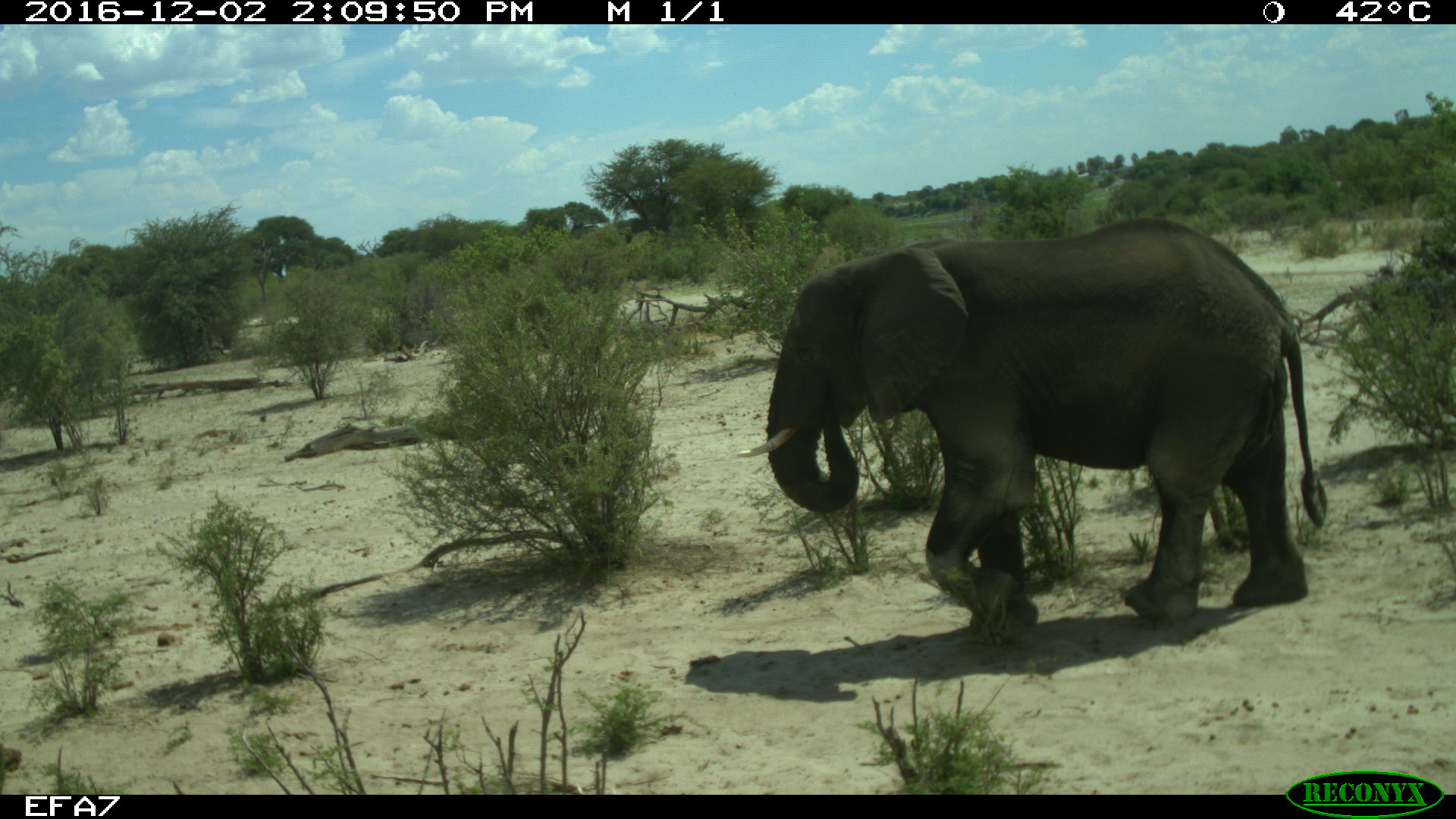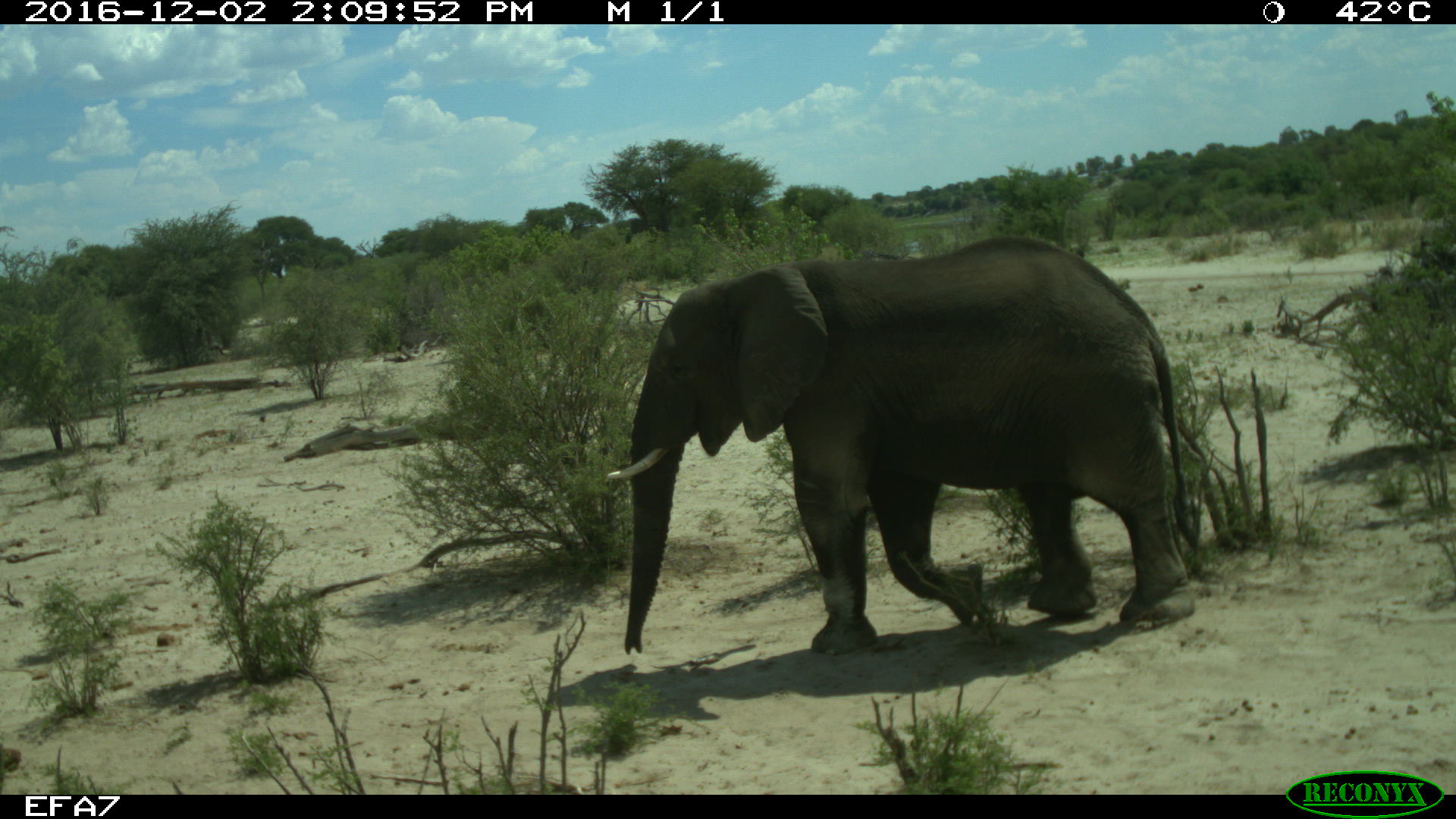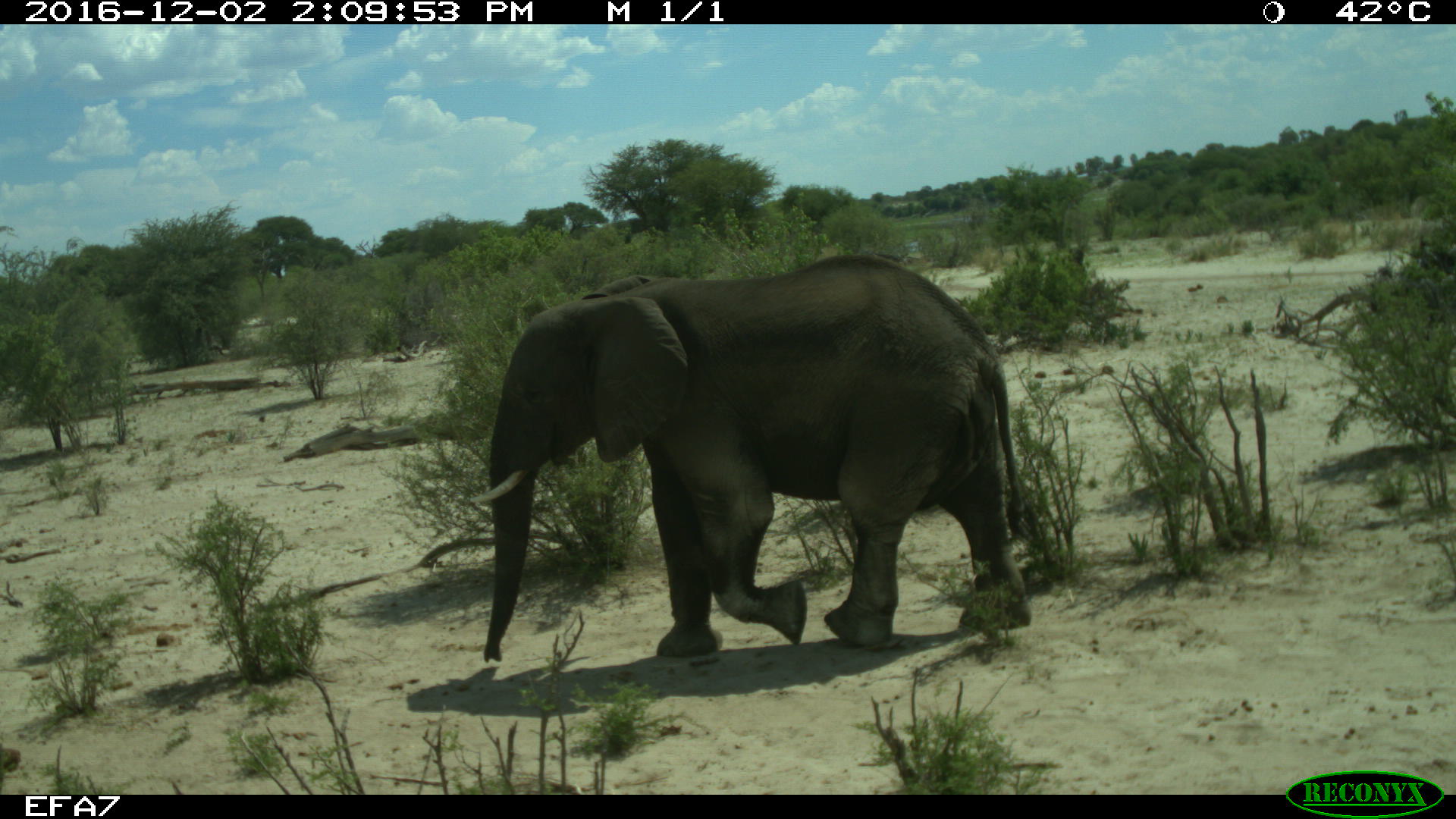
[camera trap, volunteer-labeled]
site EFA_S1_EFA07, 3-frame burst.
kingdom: Animalia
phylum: Chordata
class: Mammalia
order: Proboscidea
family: Elephantidae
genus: Loxodonta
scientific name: Loxodonta africana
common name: african bush elephant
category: elephant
Elephant (african bush elephant) (Loxodonta africana), count 1. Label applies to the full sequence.